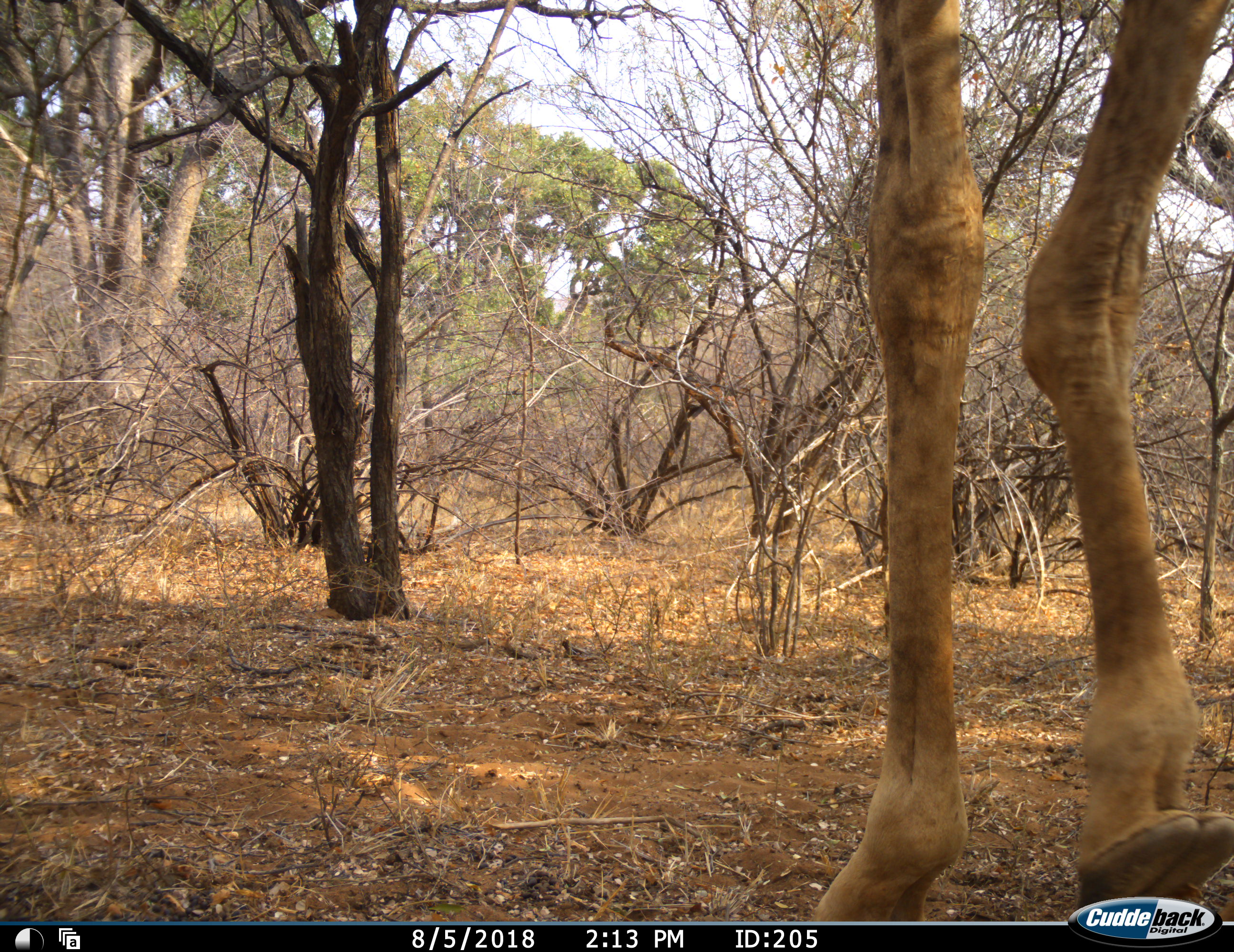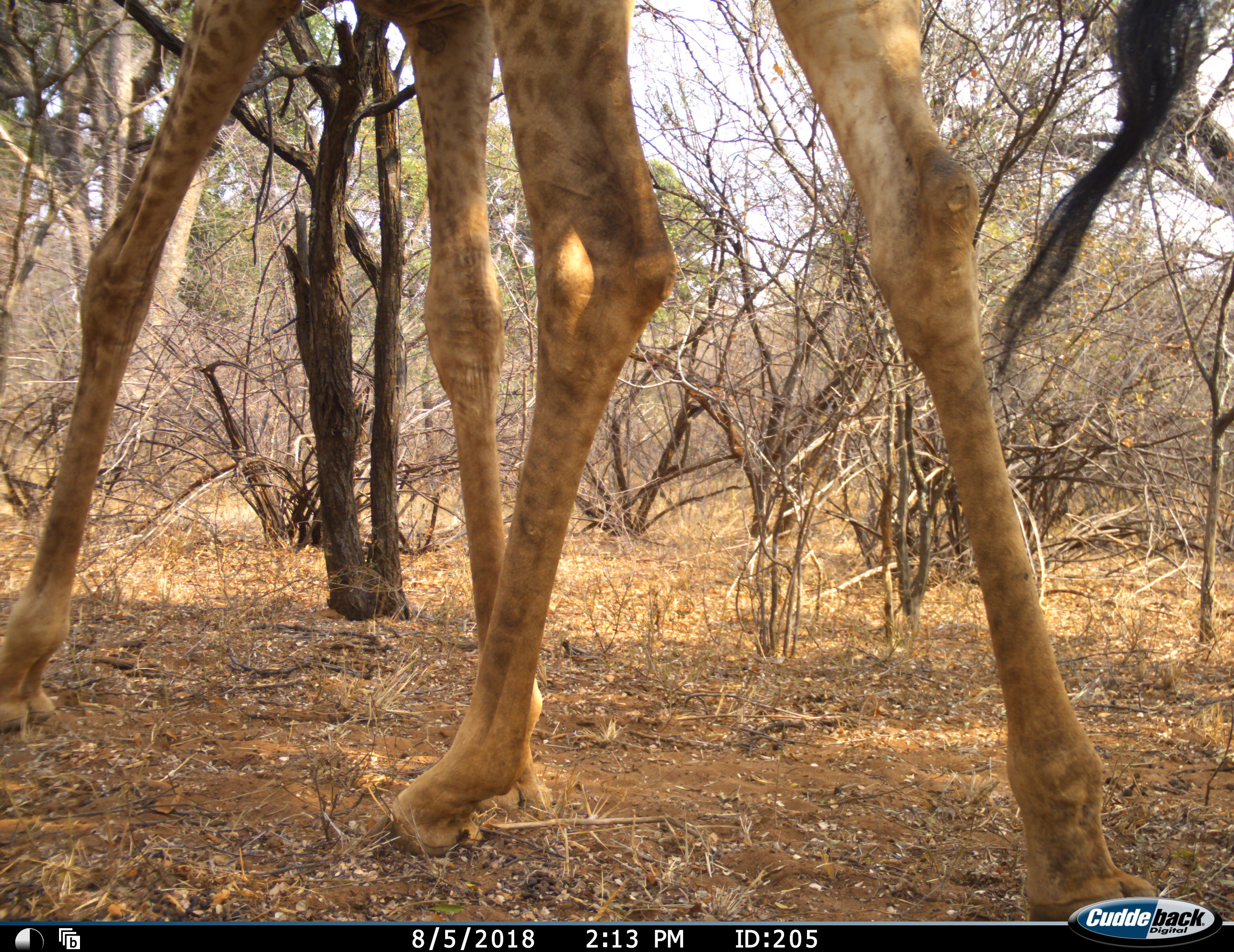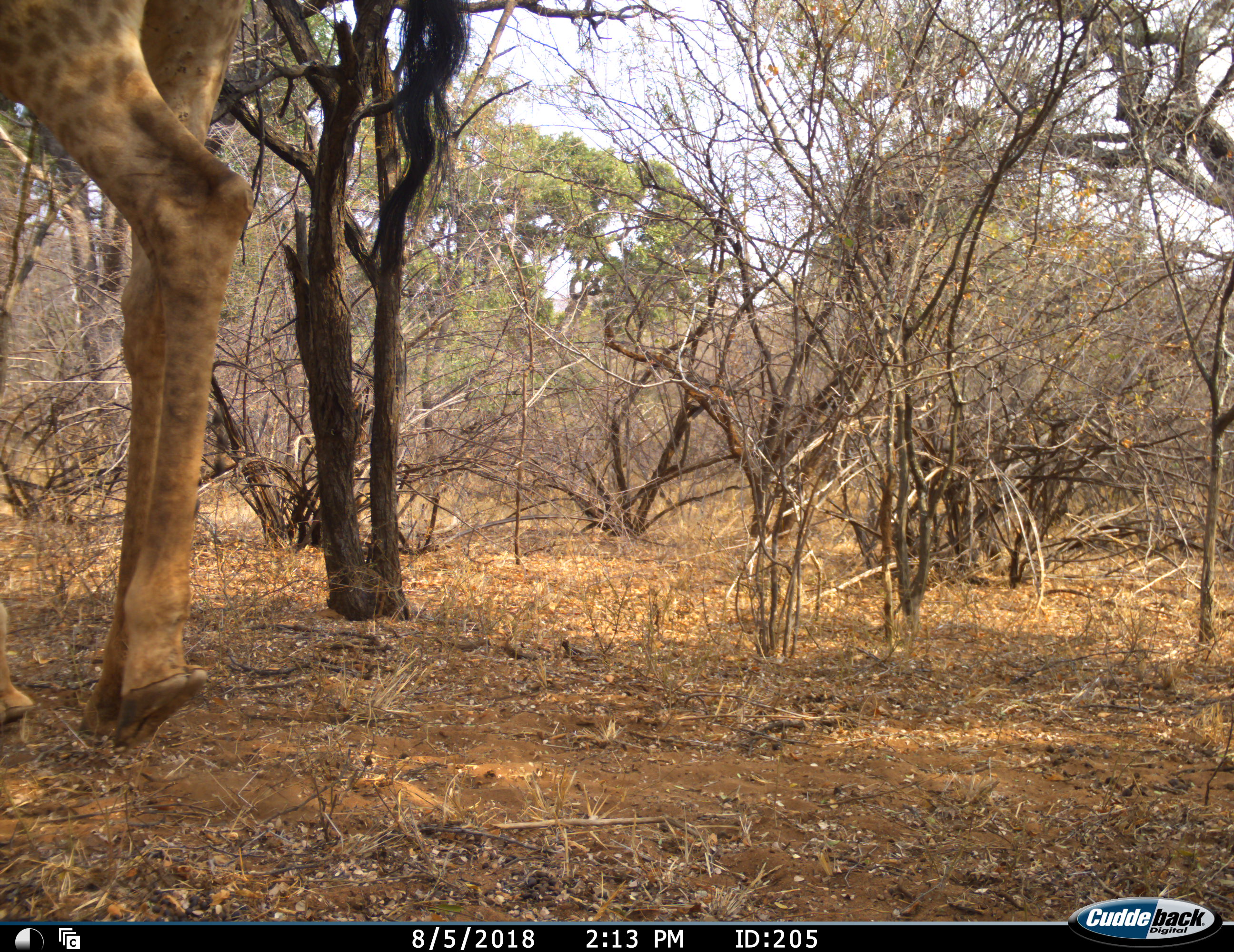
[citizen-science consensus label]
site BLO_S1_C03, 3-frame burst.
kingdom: Animalia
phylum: Chordata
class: Mammalia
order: Artiodactyla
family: Giraffidae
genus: Giraffa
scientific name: Giraffa camelopardalis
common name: giraffe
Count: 1.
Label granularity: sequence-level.